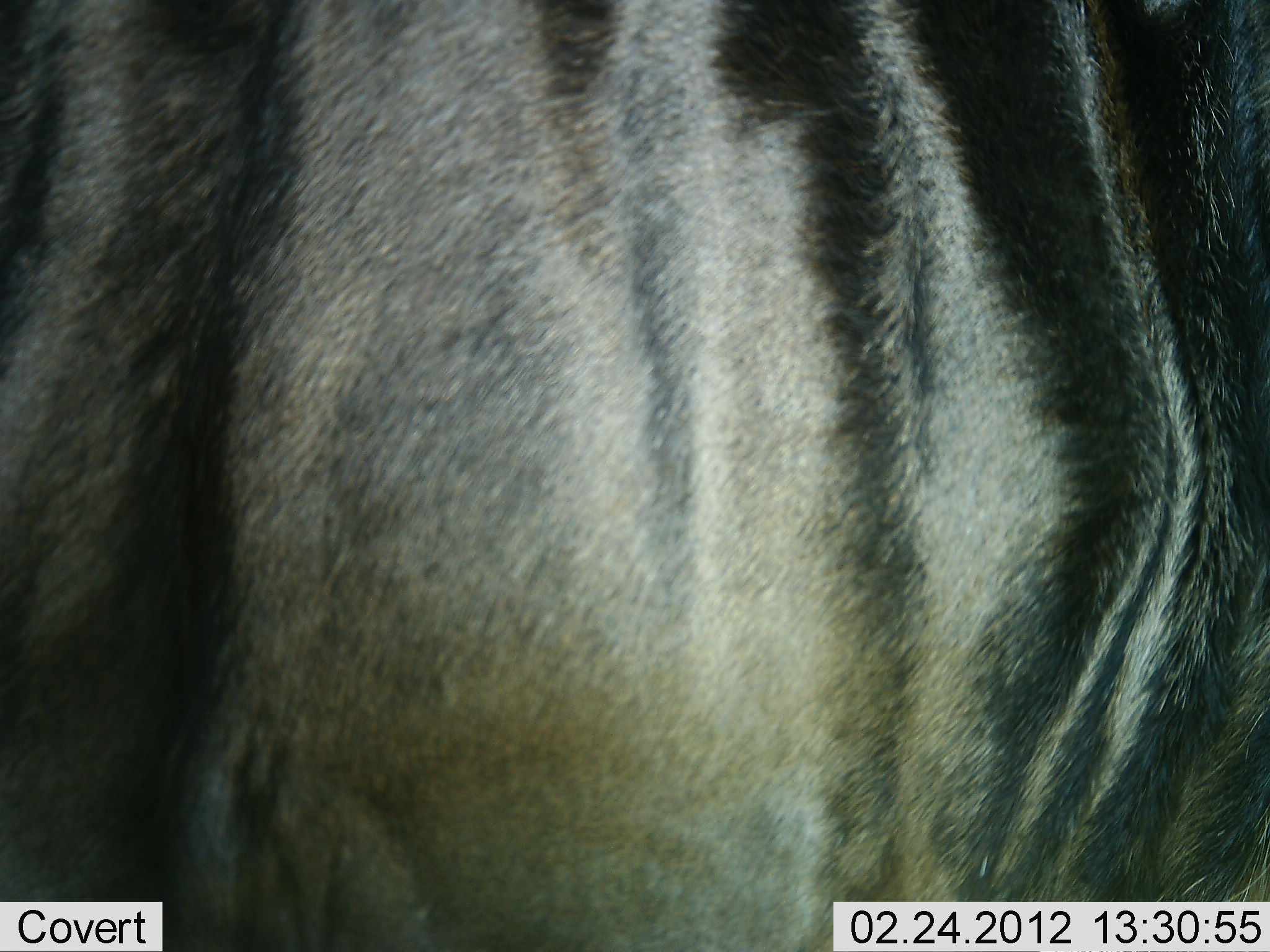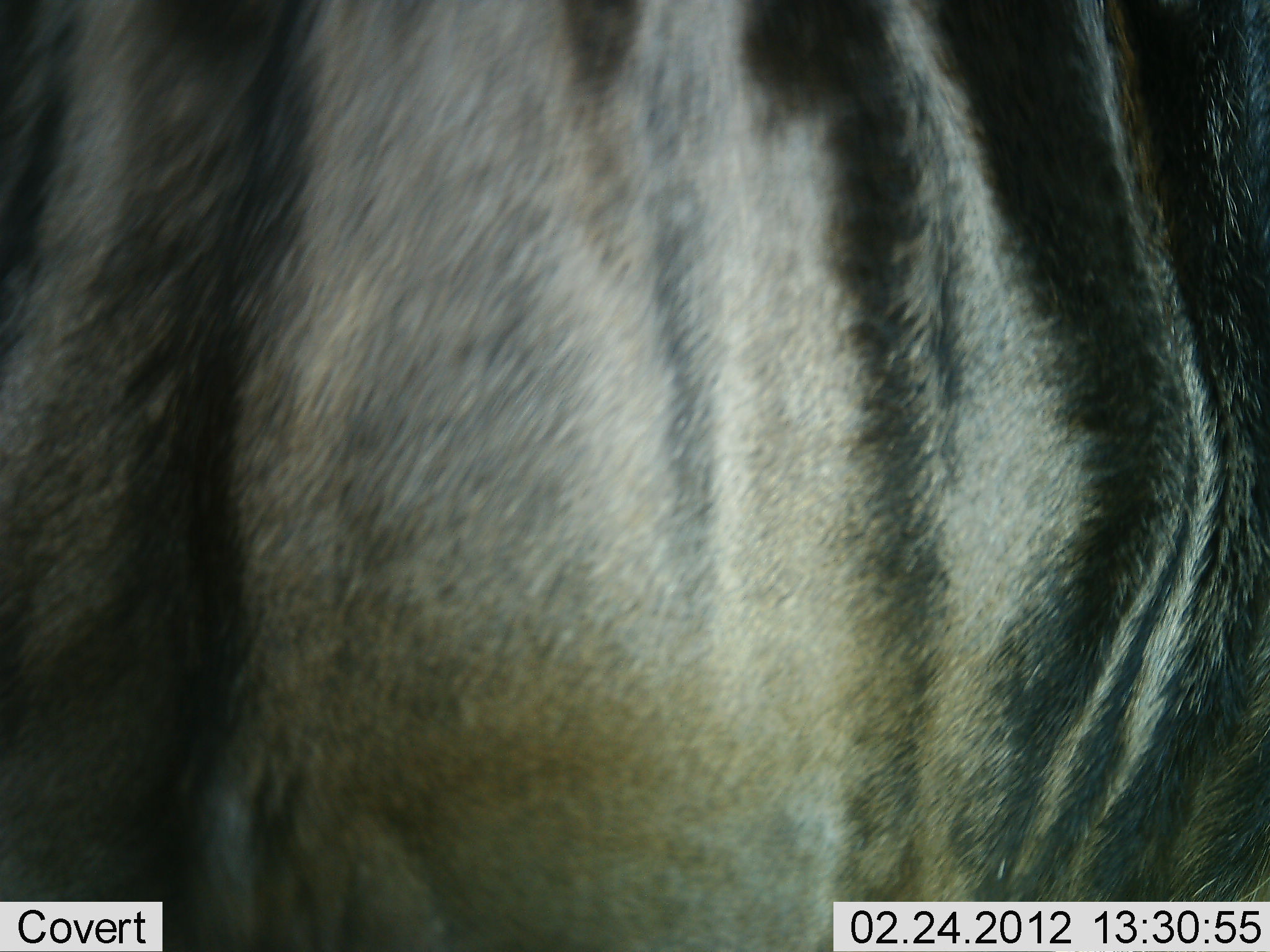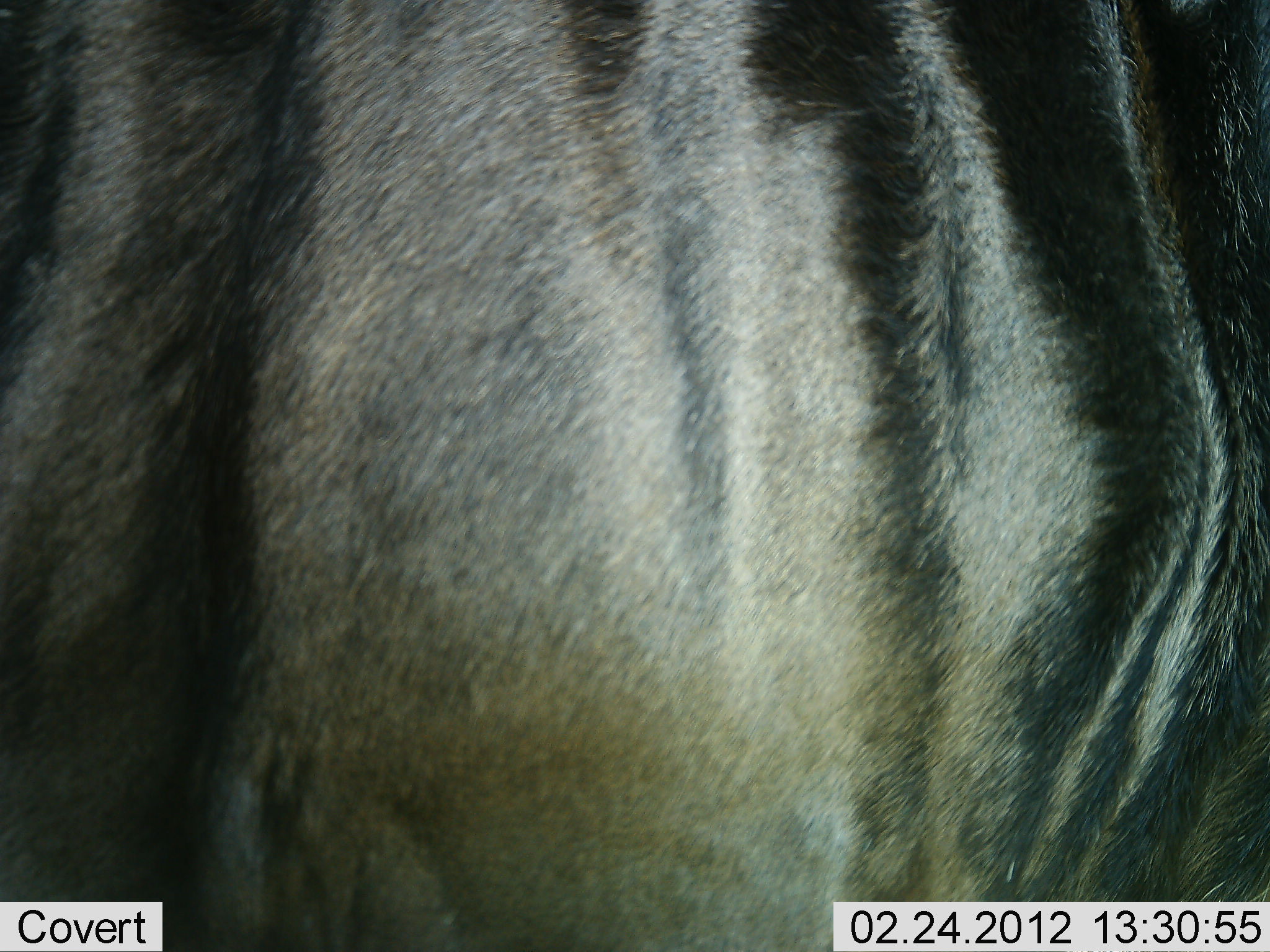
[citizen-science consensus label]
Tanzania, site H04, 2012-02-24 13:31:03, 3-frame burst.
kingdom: Animalia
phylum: Chordata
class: Mammalia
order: Artiodactyla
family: Bovidae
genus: Connochaetes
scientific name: Connochaetes taurinus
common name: blue wildebeest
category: wildebeest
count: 1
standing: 100%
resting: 0%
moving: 0%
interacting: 0%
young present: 0%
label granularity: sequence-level